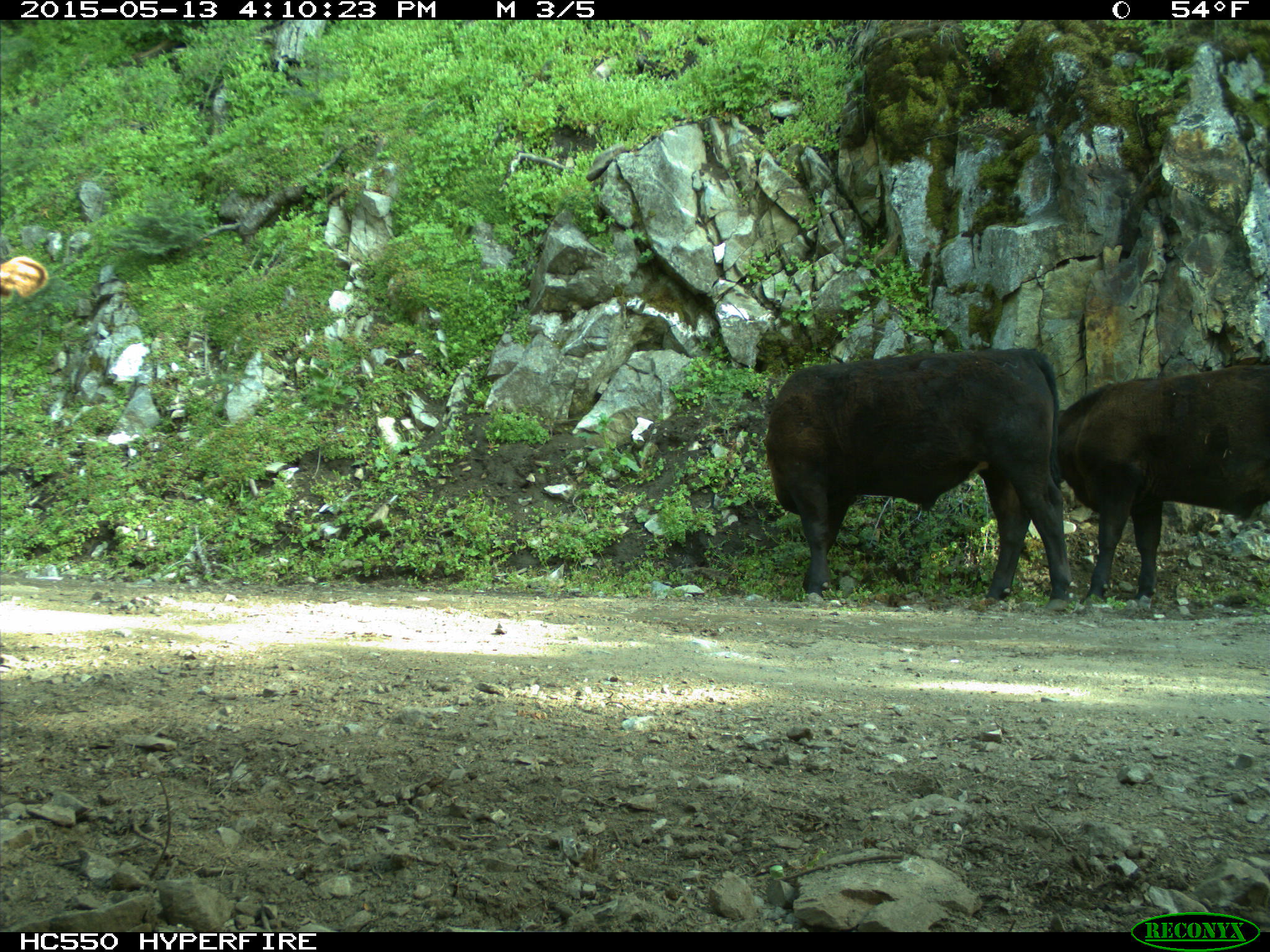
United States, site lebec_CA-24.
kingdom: Animalia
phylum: Chordata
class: Mammalia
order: Artiodactyla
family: Bovidae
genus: Bos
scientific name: Bos taurus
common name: domestic cow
Bos taurus (domestic cow).